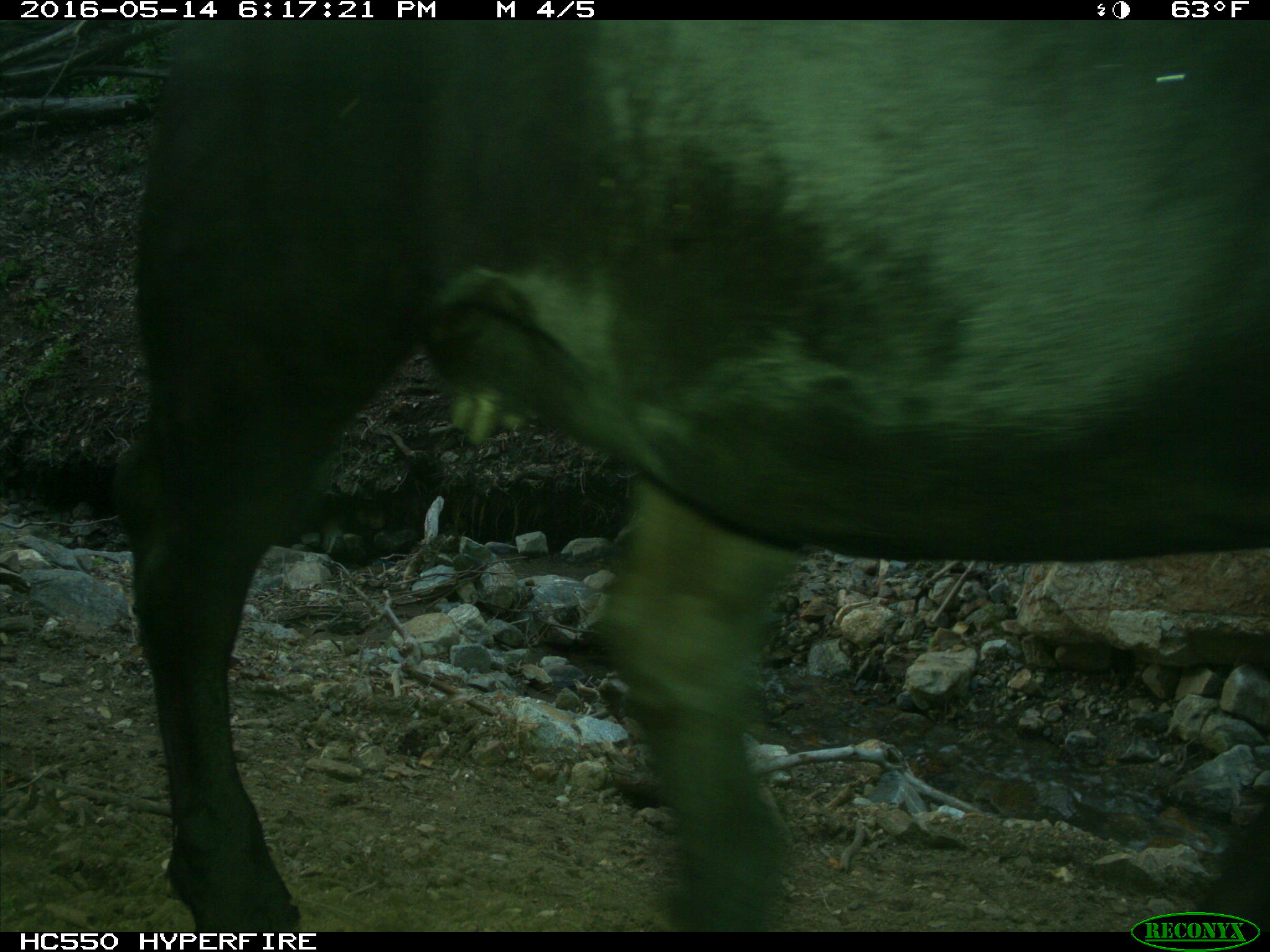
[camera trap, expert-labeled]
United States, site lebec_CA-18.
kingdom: Animalia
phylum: Chordata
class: Mammalia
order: Artiodactyla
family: Bovidae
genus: Bos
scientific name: Bos taurus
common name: domestic cow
Bos taurus (domestic cow).